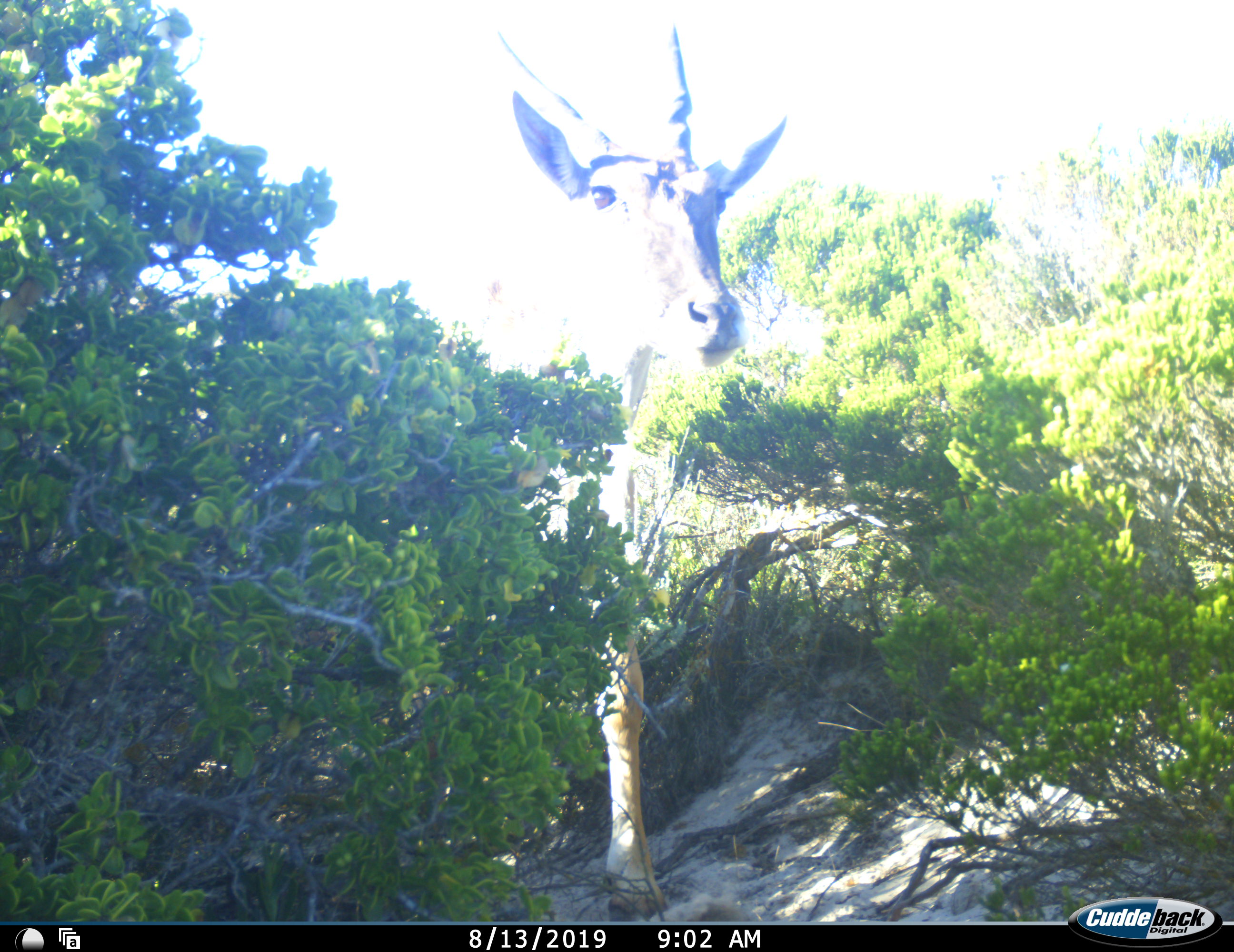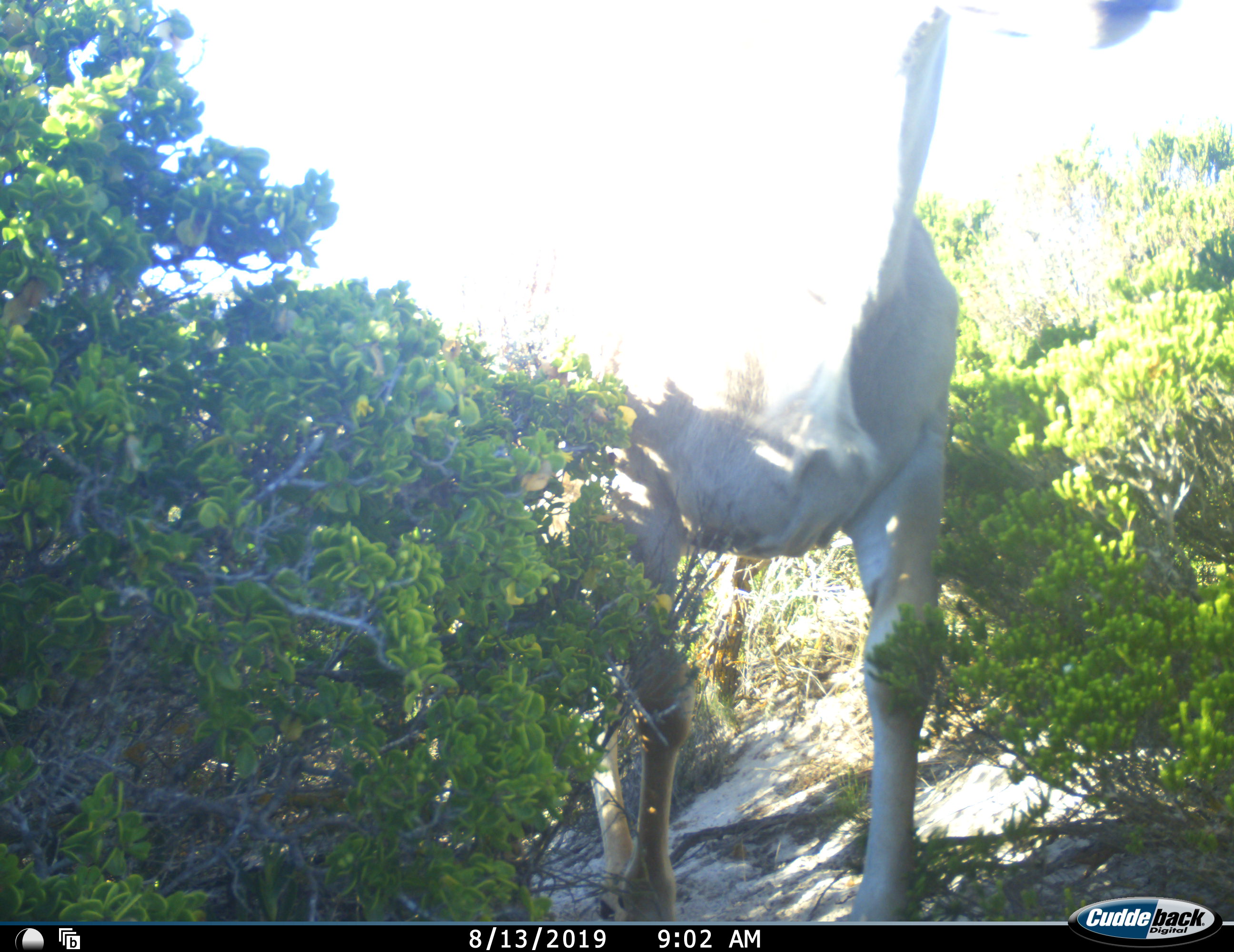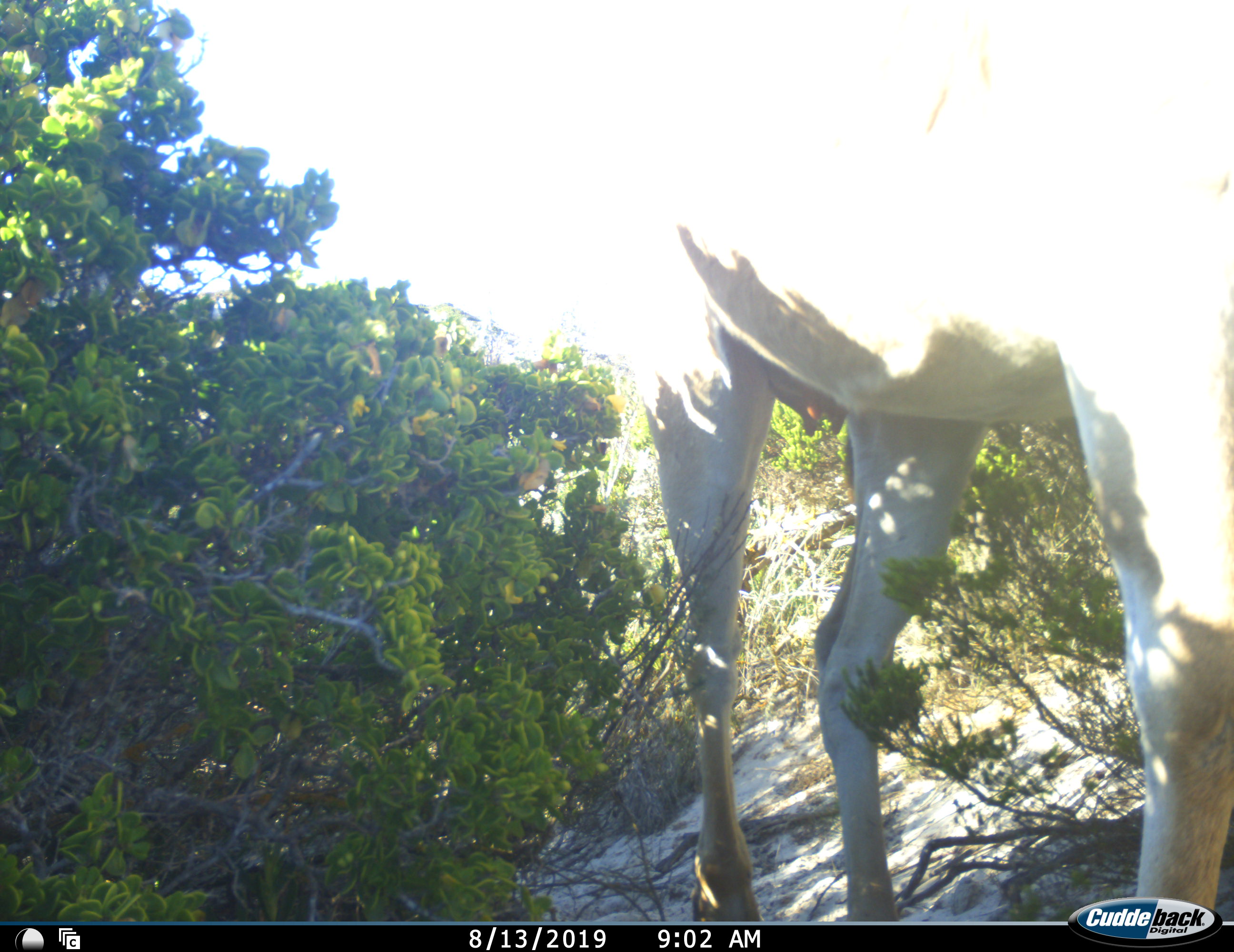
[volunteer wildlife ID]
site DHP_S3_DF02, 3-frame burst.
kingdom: Animalia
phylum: Chordata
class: Mammalia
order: Artiodactyla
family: Bovidae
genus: Tragelaphus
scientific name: Tragelaphus oryx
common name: eland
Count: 1.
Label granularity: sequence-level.